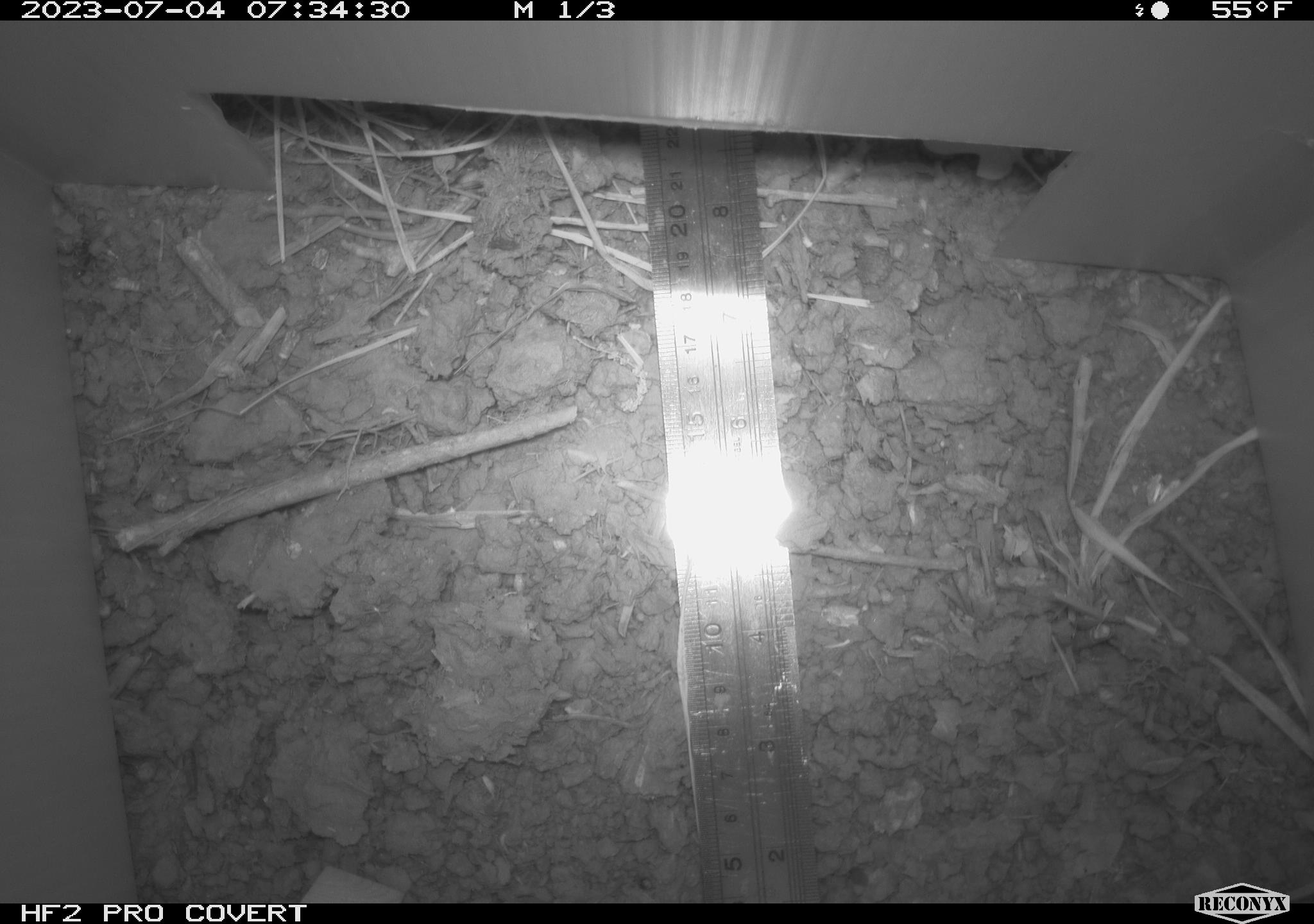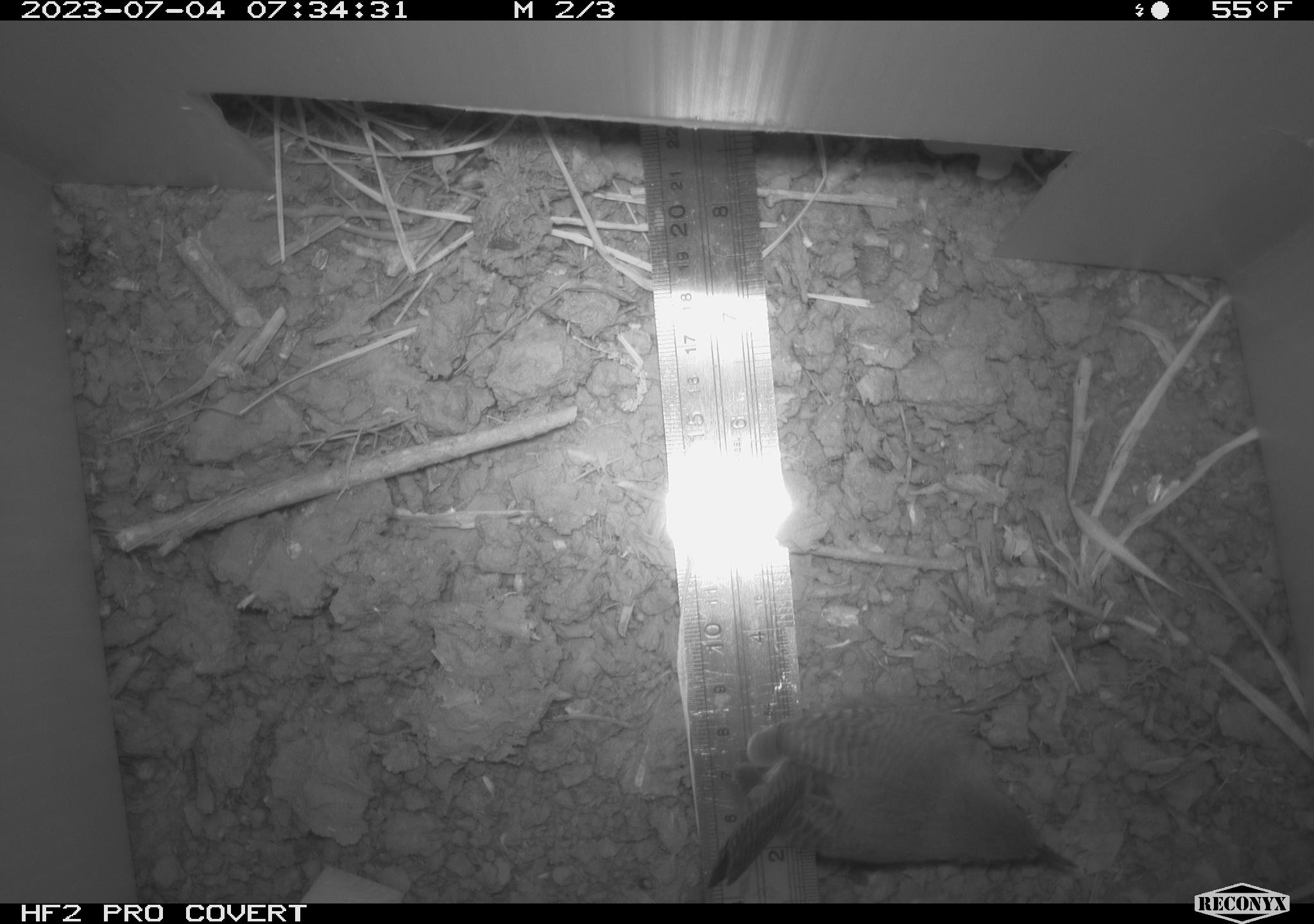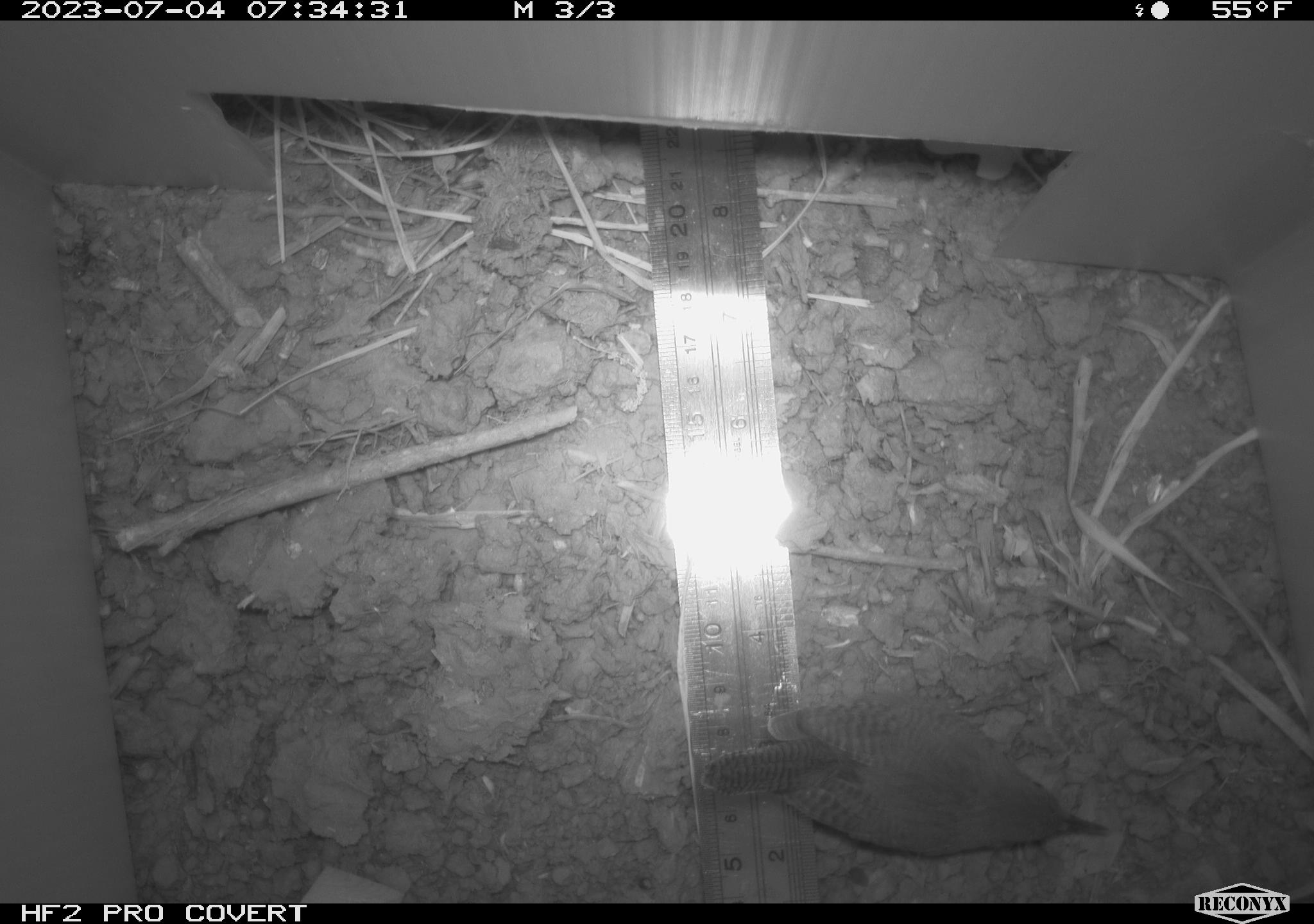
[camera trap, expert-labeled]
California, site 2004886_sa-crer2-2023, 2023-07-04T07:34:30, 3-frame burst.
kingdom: Animalia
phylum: Chordata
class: Aves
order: Passeriformes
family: Troglodytidae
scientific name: Troglodytidae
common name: wren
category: troglodytidae family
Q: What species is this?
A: Troglodytidae family (wren) (Troglodytidae).